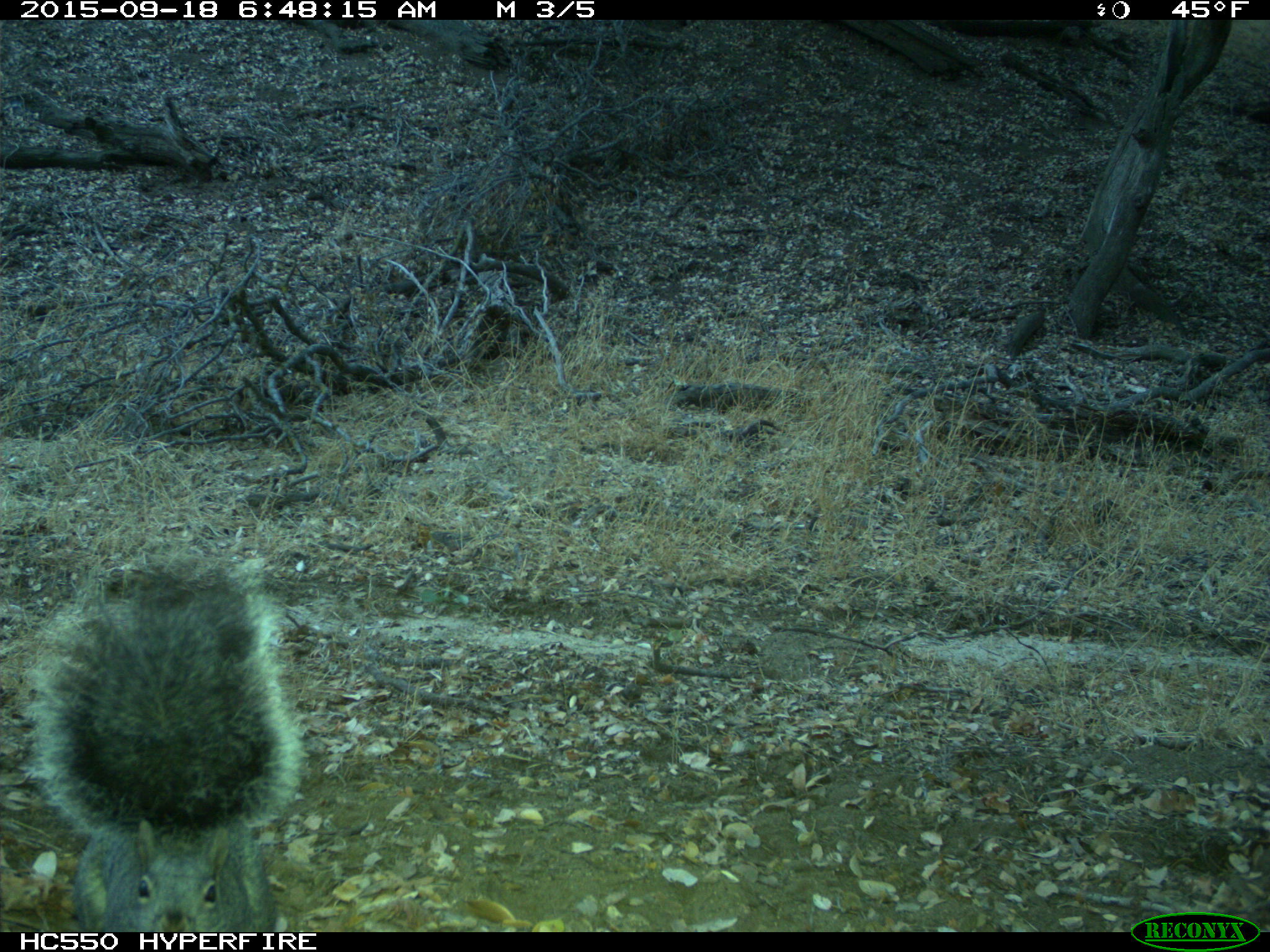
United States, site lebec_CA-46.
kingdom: Animalia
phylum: Chordata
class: Mammalia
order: Rodentia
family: Sciuridae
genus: Sciurus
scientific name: Sciurus carolinensis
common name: eastern gray squirrel